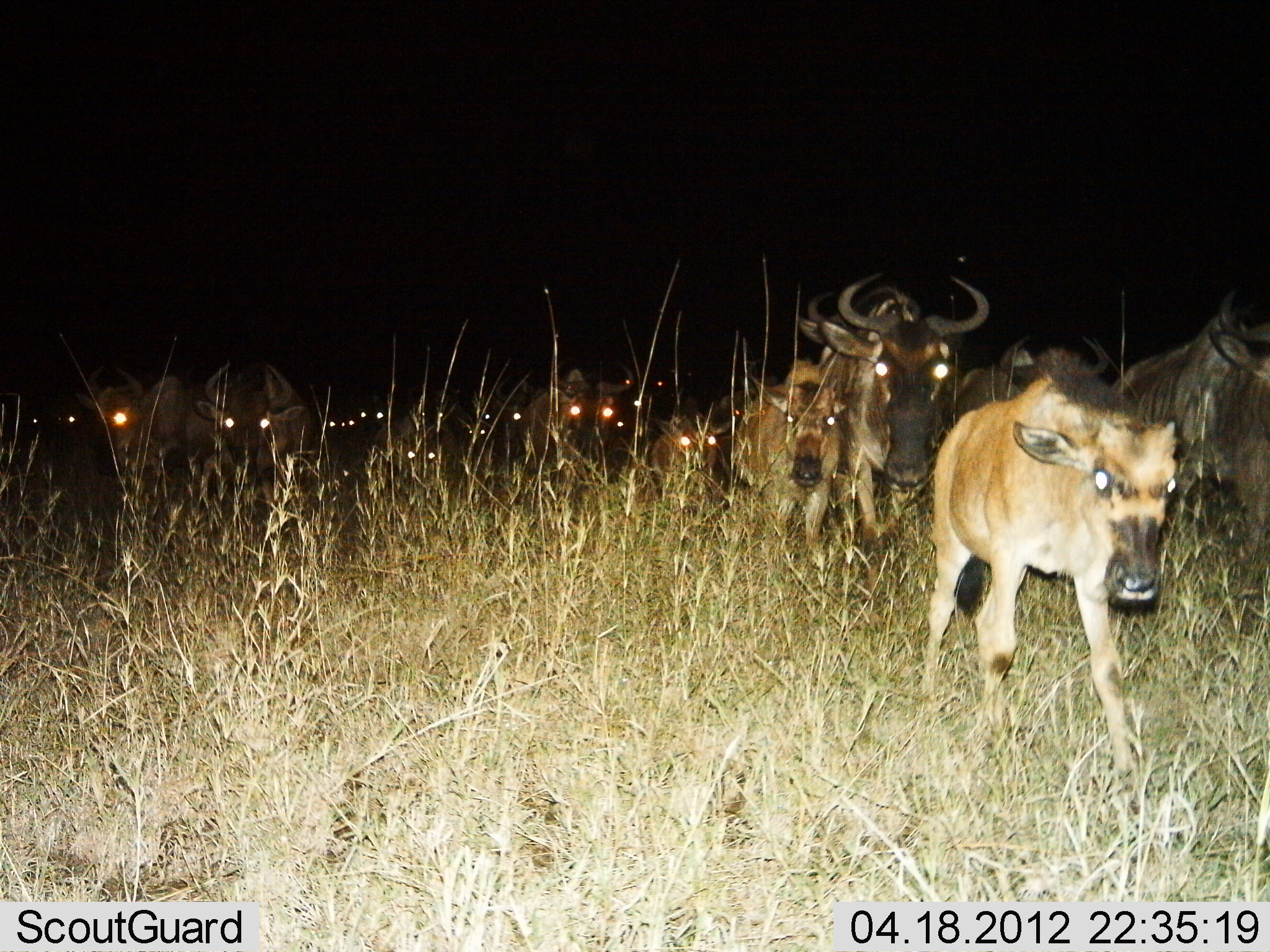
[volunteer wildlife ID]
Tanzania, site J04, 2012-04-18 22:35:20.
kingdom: Animalia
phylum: Chordata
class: Mammalia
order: Artiodactyla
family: Bovidae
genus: Connochaetes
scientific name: Connochaetes taurinus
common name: blue wildebeest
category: wildebeest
Wildebeest (blue wildebeest) (Connochaetes taurinus), count 11-50. Behavior (volunteer vote fractions): standing 7%, resting 0%, moving 93%, interacting 0%. Young present (vote fraction): 73%. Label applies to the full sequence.